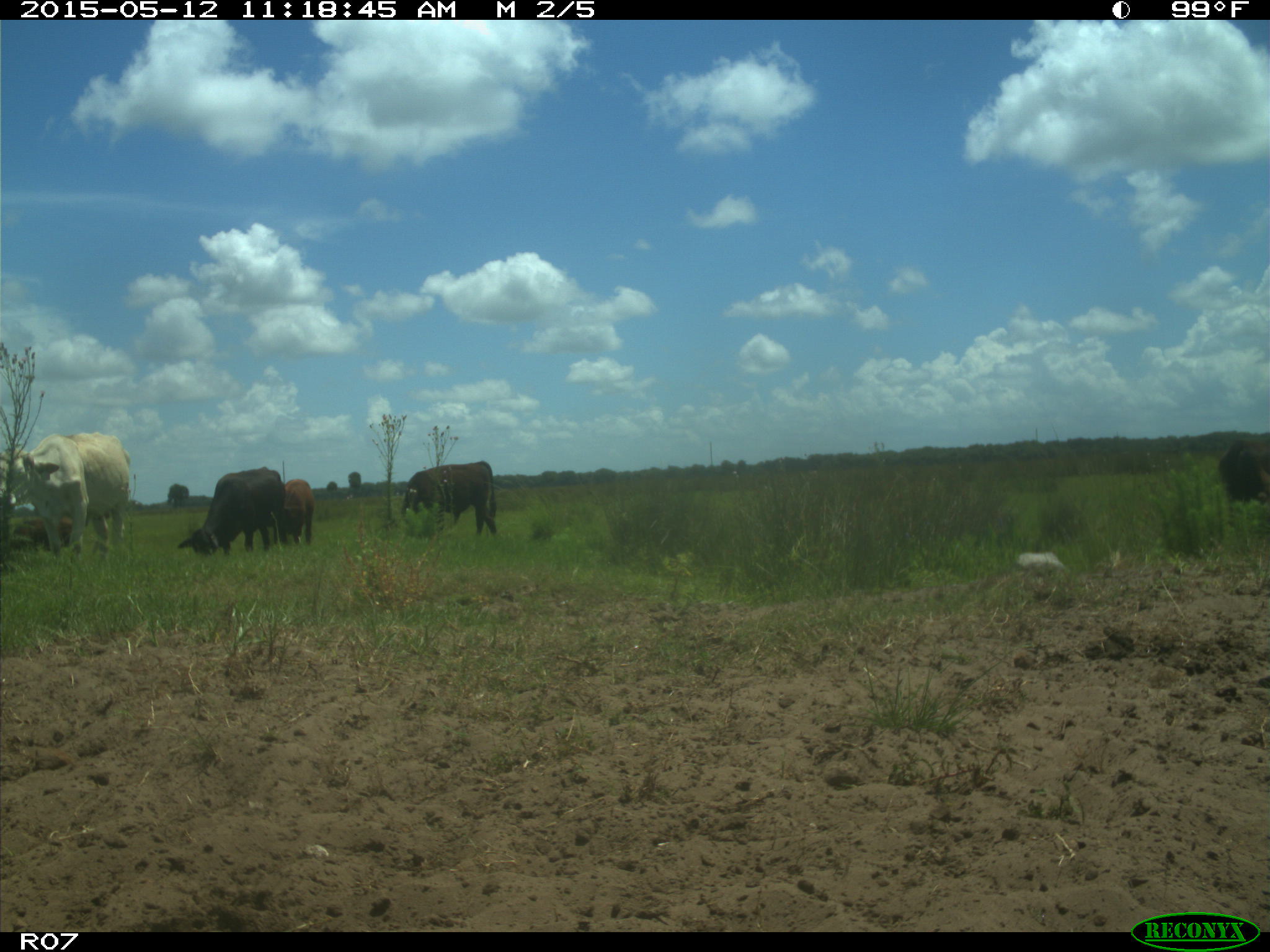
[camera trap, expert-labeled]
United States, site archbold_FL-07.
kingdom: Animalia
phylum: Chordata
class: Mammalia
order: Artiodactyla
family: Bovidae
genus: Bos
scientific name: Bos taurus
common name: domestic cow